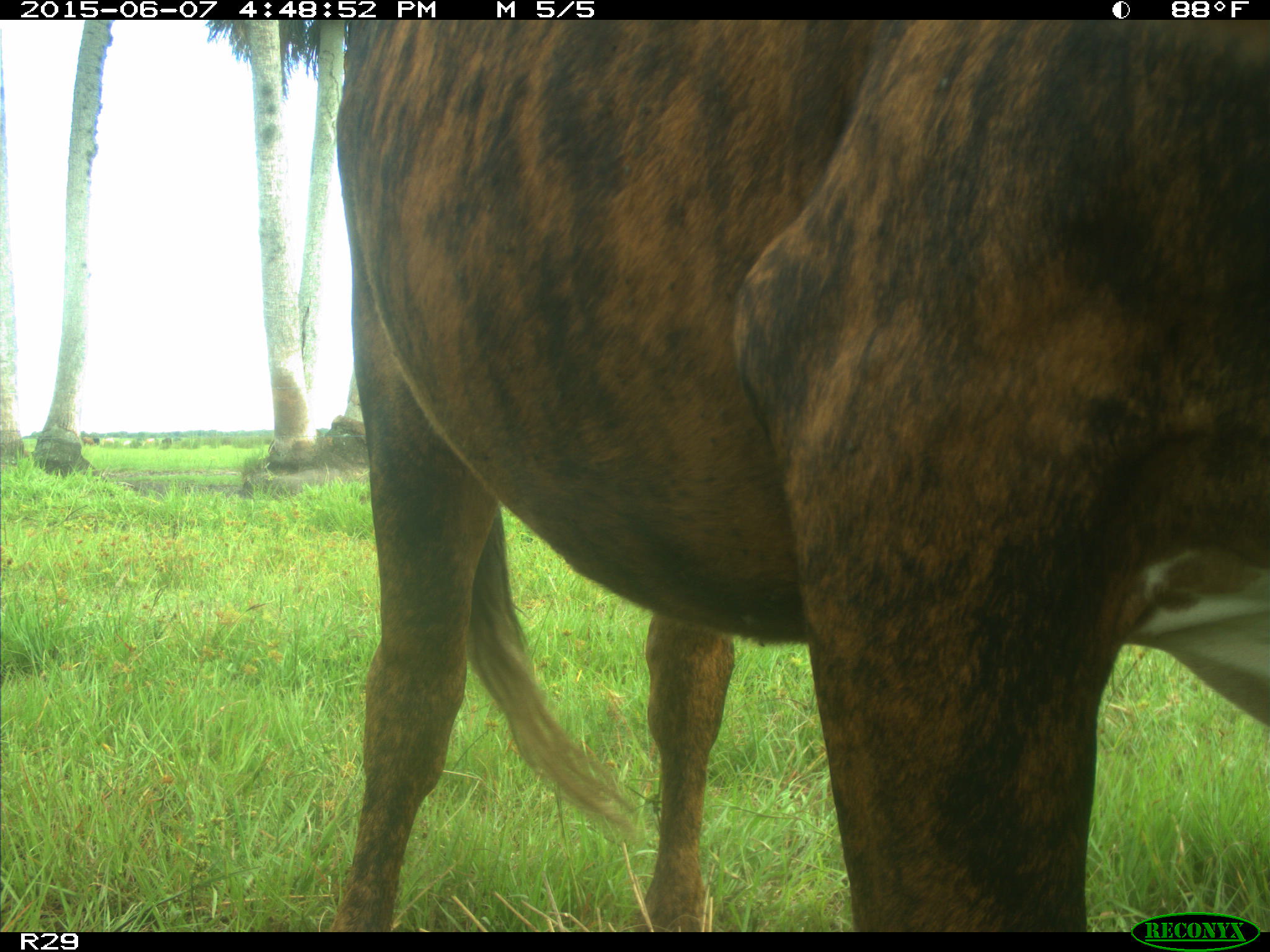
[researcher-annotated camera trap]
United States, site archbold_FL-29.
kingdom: Animalia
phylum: Chordata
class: Mammalia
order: Artiodactyla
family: Bovidae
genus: Bos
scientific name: Bos taurus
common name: domestic cow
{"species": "Bos taurus (domestic cow)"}